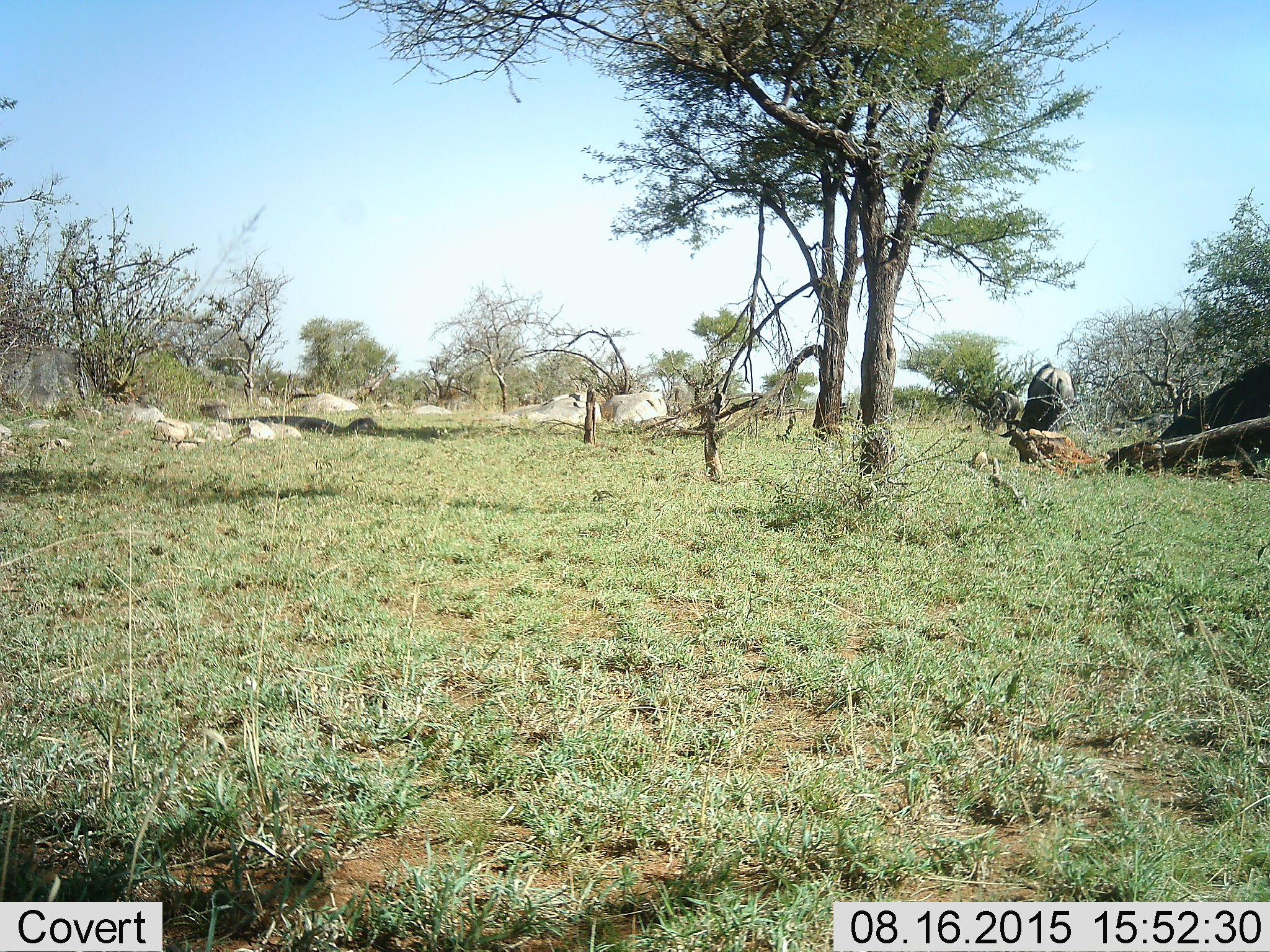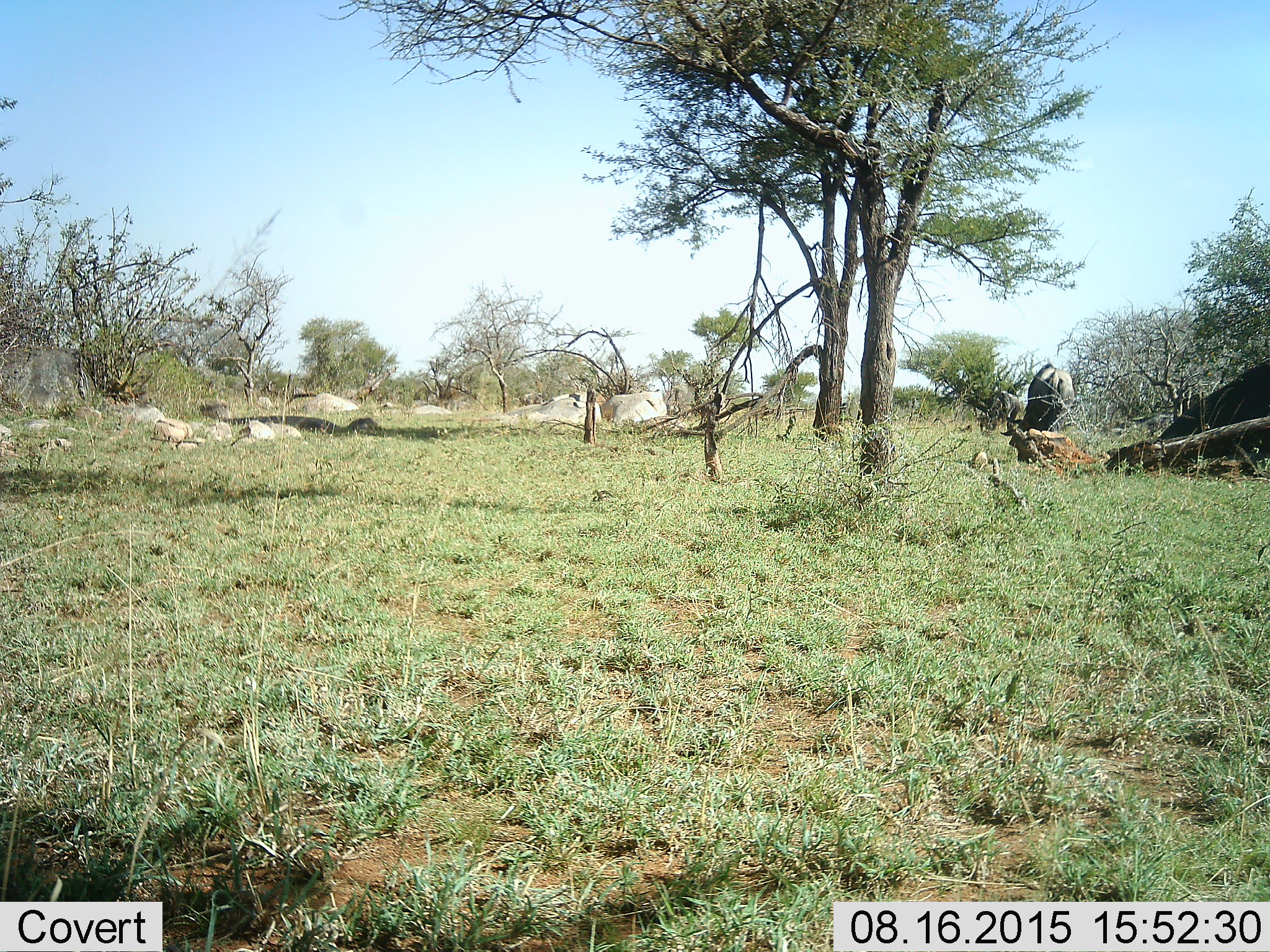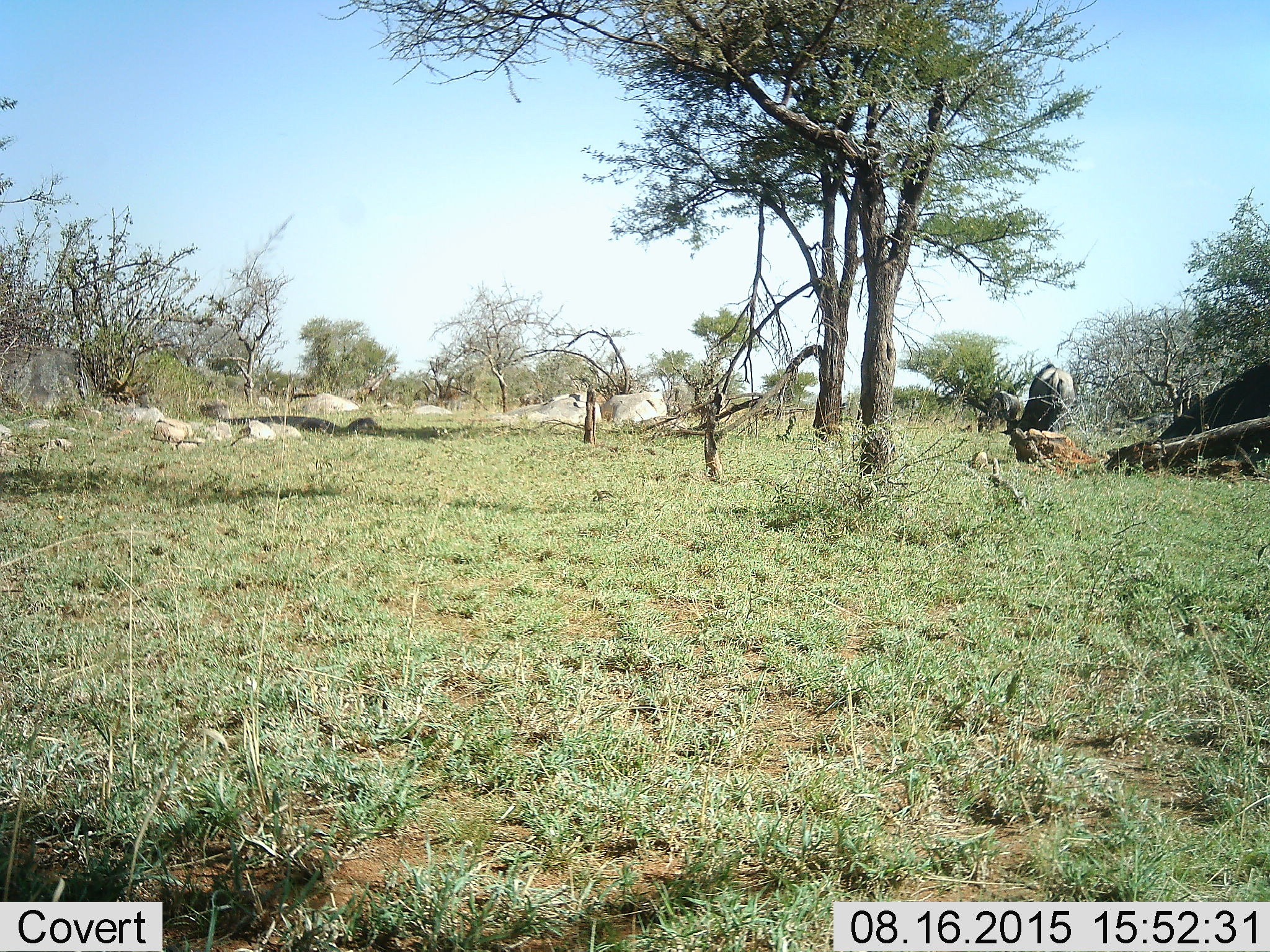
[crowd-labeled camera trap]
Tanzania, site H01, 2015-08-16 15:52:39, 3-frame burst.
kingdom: Animalia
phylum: Chordata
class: Mammalia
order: Artiodactyla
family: Bovidae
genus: Connochaetes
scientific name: Connochaetes taurinus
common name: blue wildebeest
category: wildebeest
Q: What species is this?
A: Wildebeest (blue wildebeest) (Connochaetes taurinus).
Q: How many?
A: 2.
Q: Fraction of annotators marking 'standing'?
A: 33%.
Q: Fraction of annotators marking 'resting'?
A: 0%.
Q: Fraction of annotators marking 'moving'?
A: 0%.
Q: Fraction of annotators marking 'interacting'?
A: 0%.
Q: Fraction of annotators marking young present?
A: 0%.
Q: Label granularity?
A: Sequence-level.